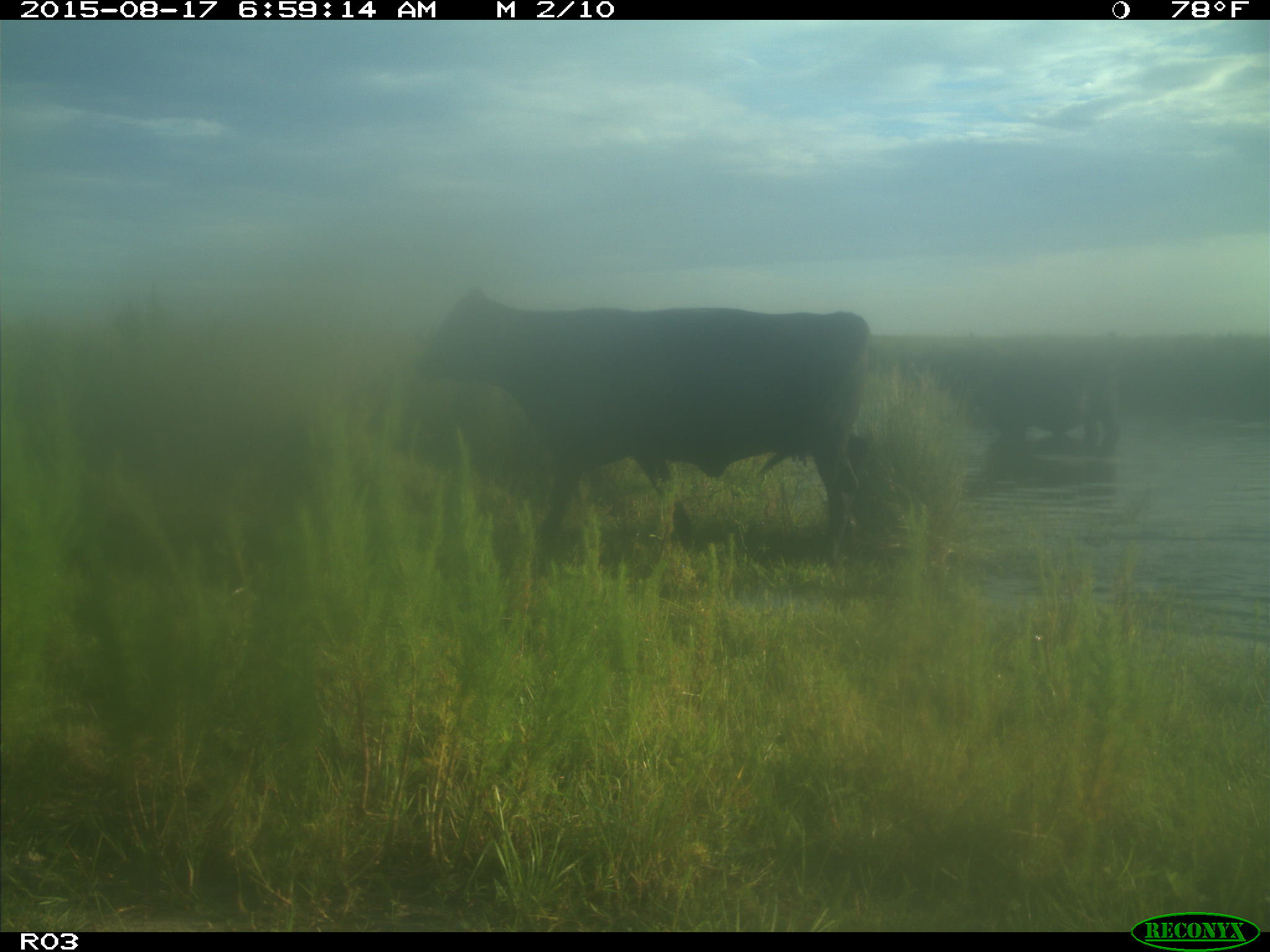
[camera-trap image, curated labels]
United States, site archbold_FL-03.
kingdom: Animalia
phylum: Chordata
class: Mammalia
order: Artiodactyla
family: Bovidae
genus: Bos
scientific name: Bos taurus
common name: domestic cow